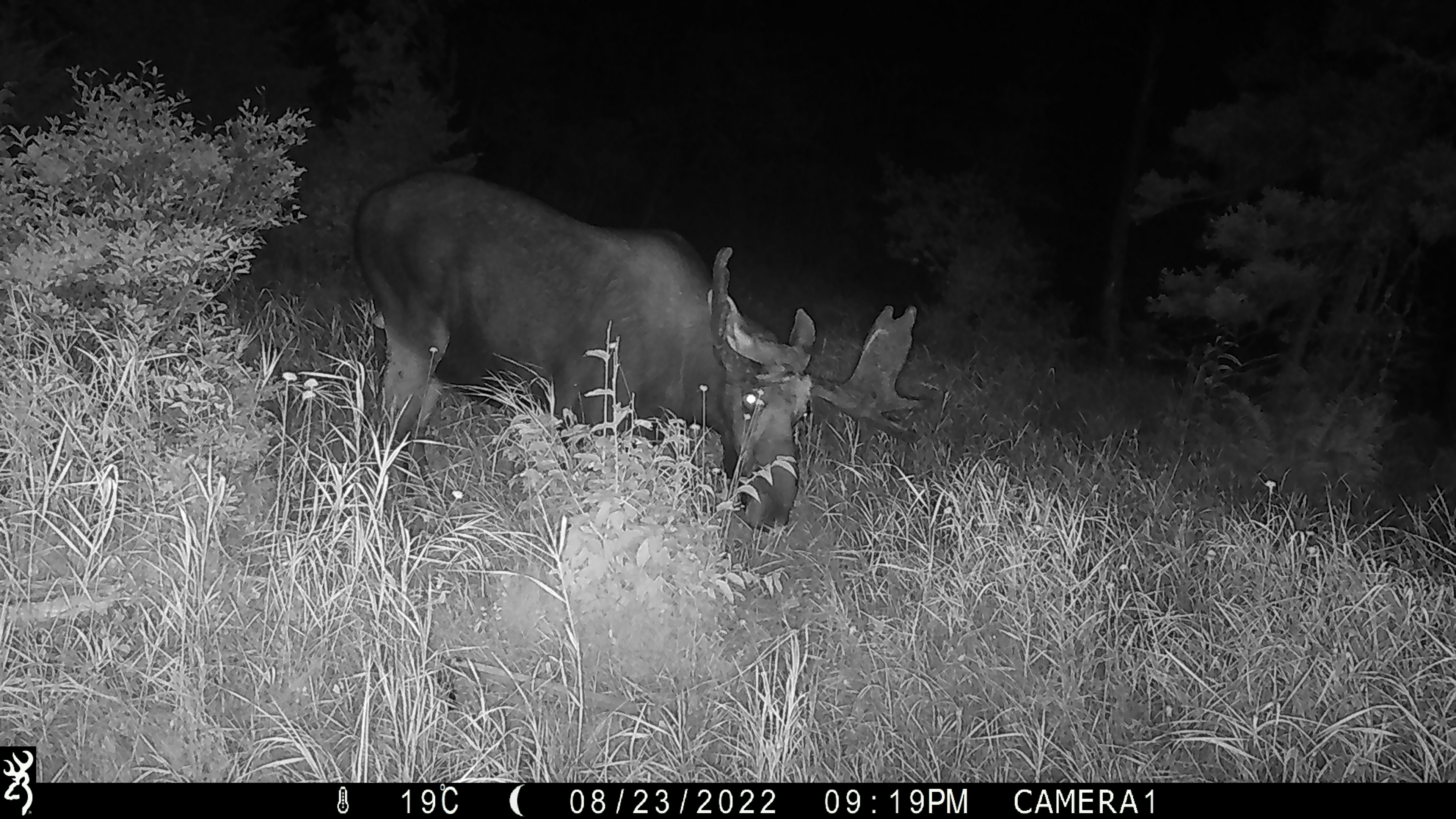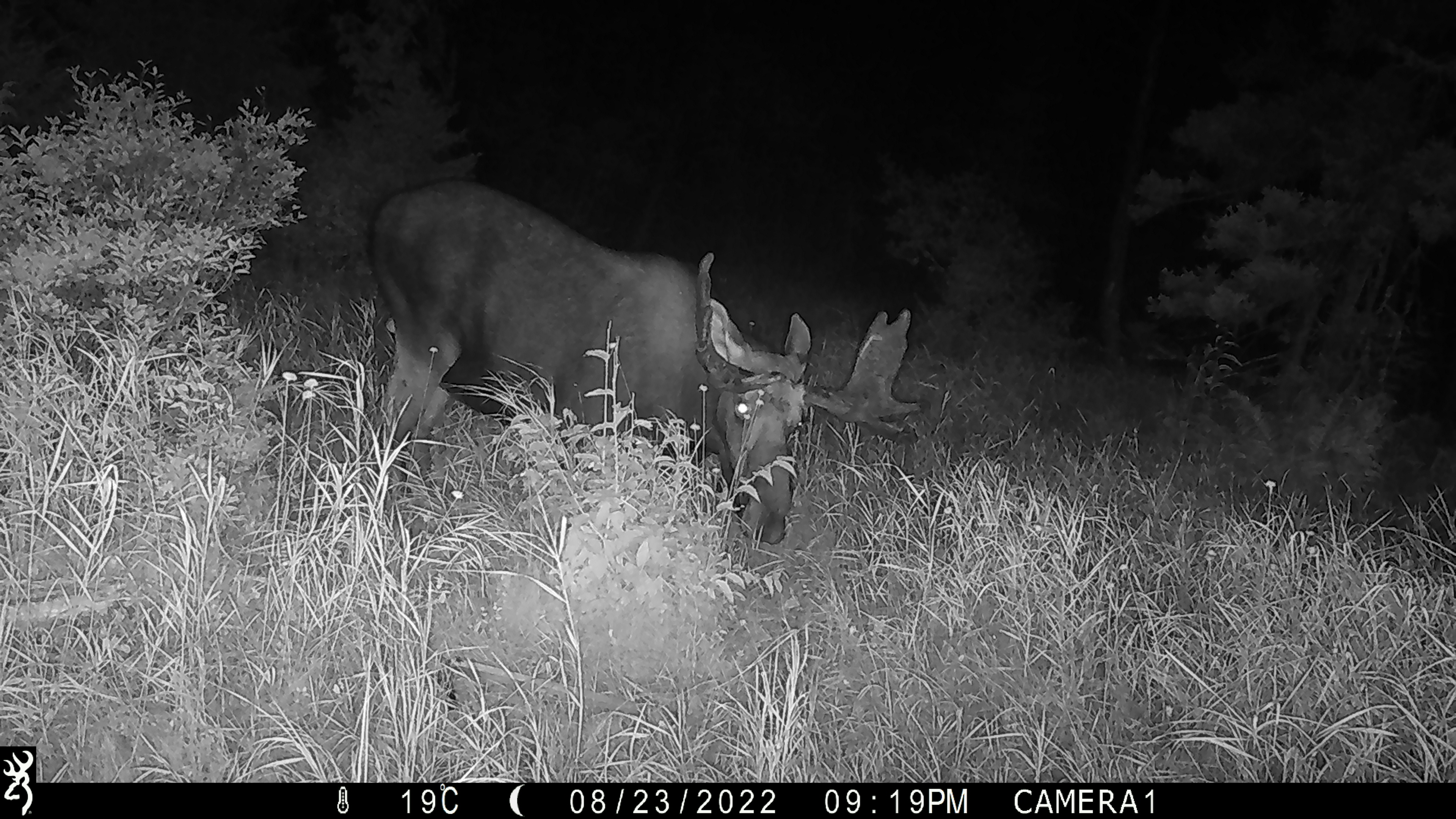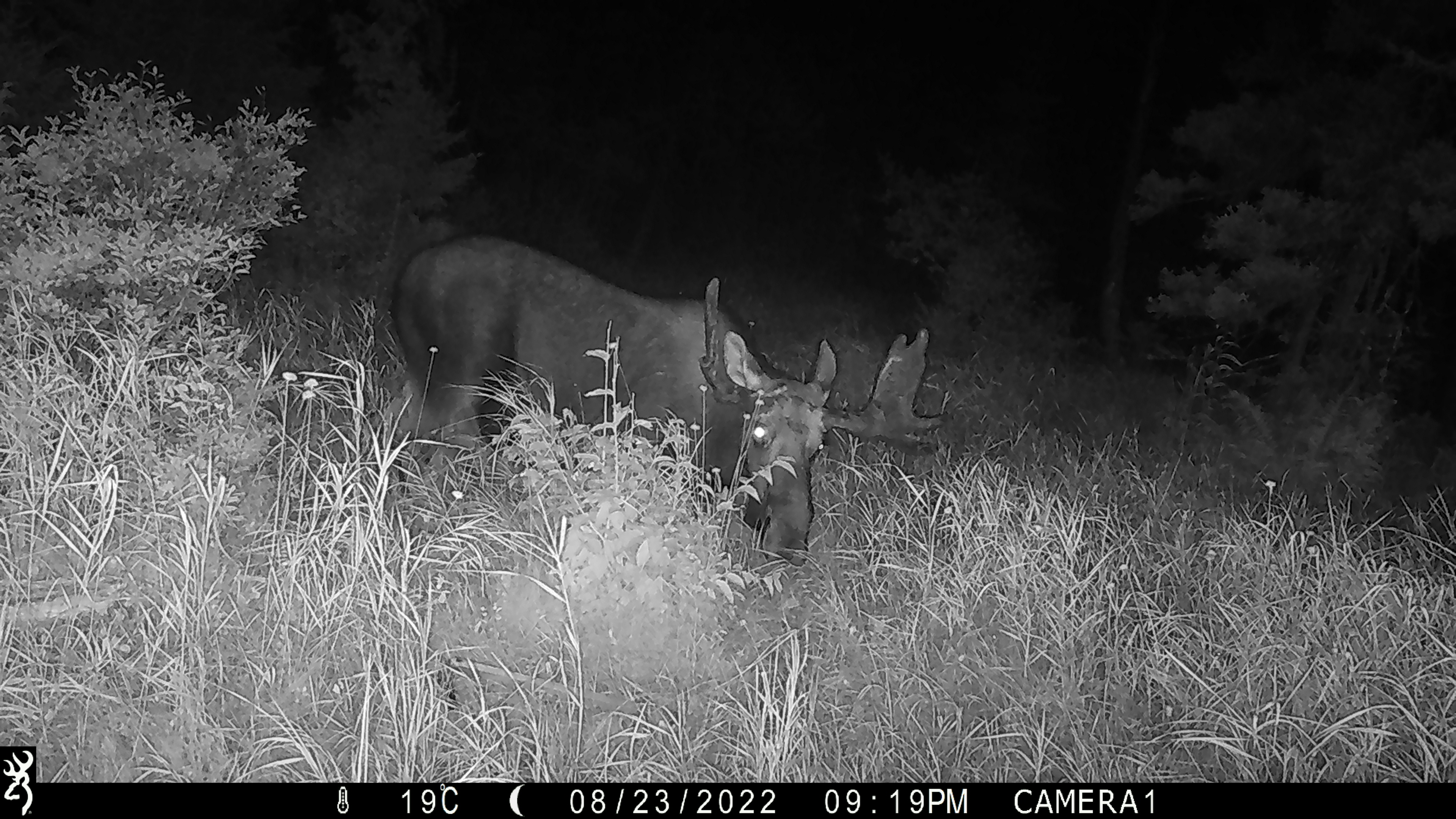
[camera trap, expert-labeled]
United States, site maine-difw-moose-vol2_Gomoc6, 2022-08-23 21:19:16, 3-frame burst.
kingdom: Animalia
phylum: Chordata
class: Mammalia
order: Artiodactyla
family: Cervidae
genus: Alces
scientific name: Alces alces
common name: moose